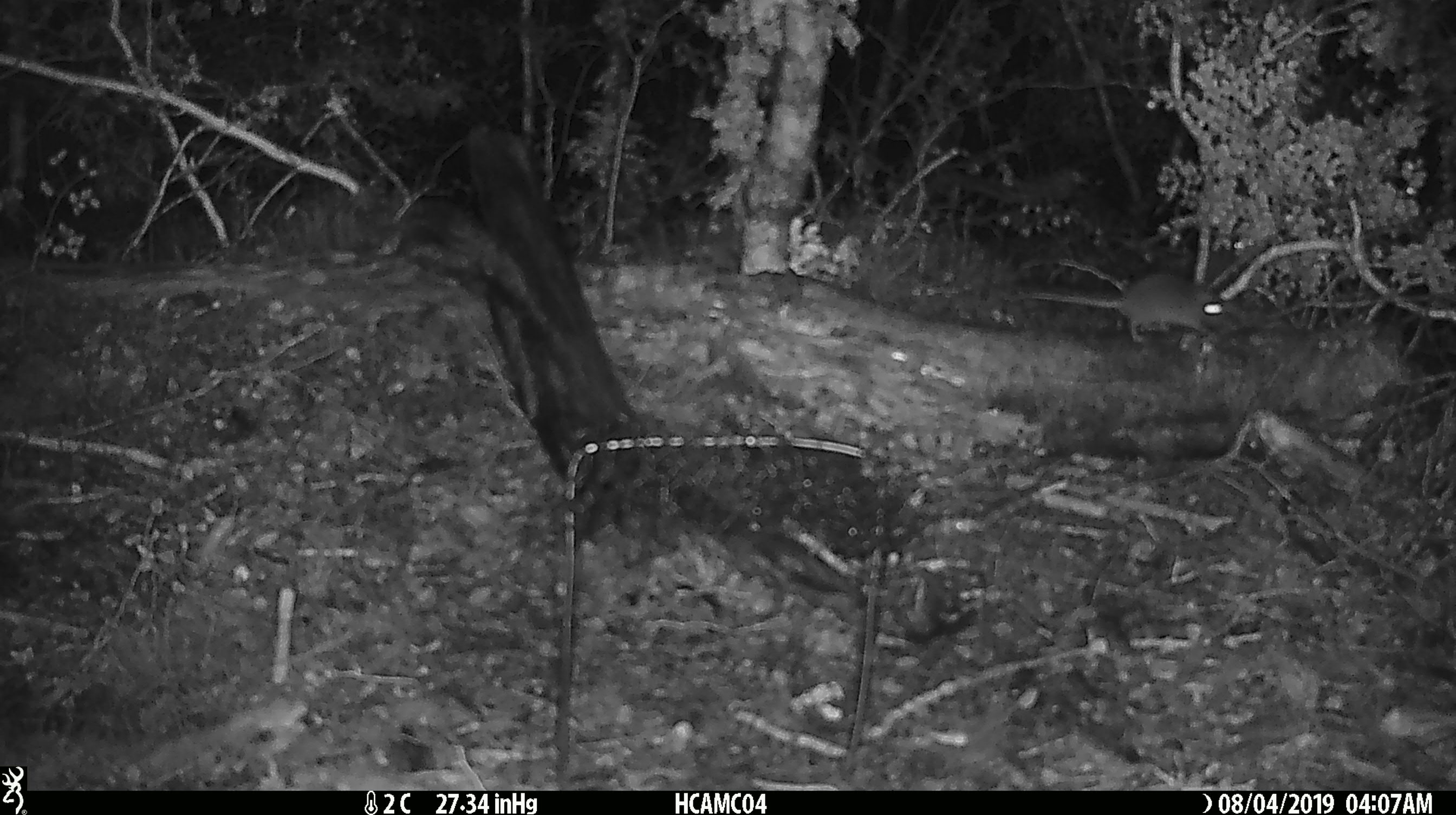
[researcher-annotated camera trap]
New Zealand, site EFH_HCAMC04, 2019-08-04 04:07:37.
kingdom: Animalia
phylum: Chordata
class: Mammalia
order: Rodentia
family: Muridae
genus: Mus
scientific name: Mus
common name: mouse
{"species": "mouse (Mus)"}